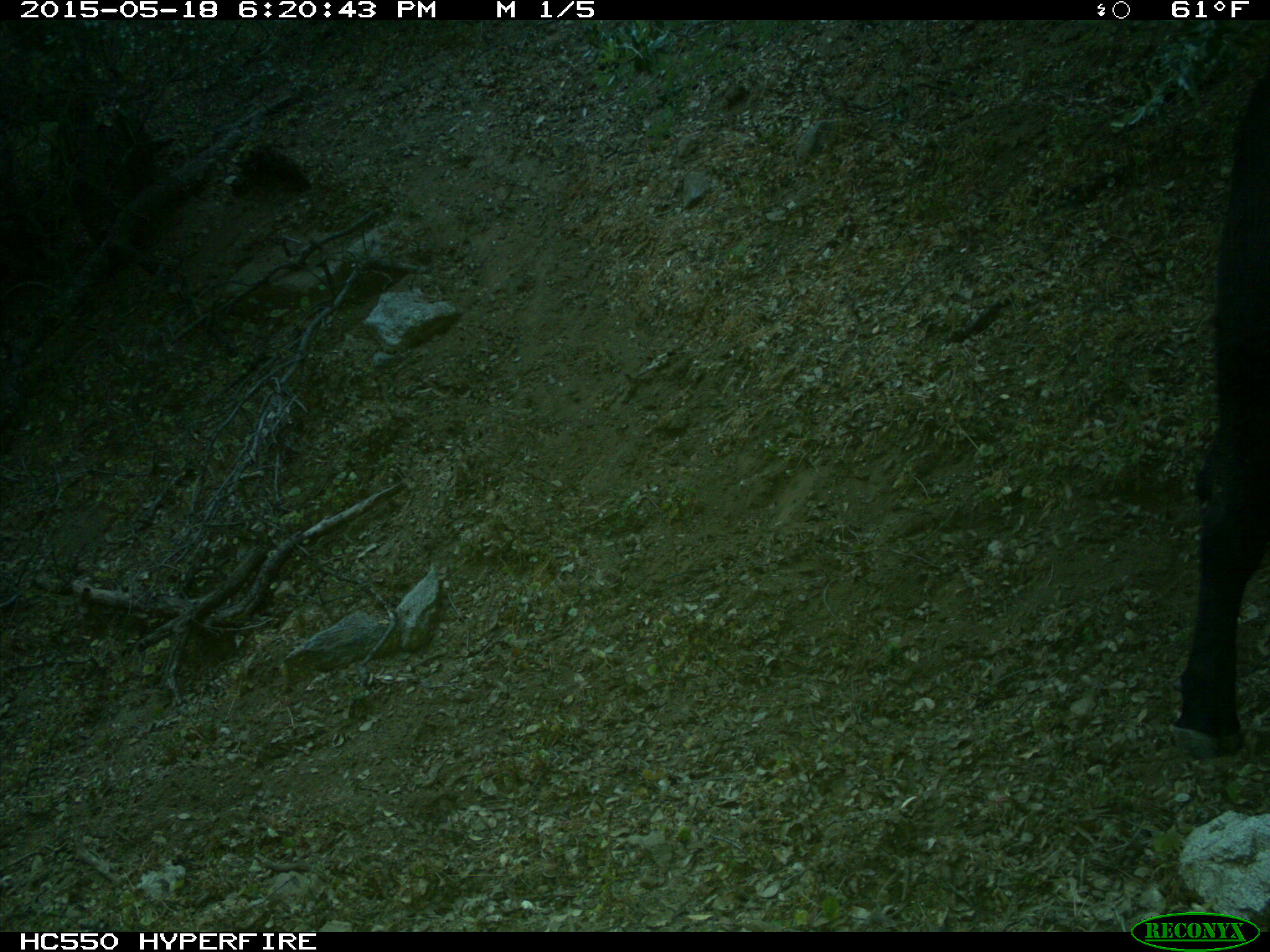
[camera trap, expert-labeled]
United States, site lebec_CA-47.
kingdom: Animalia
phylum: Chordata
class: Mammalia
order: Artiodactyla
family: Bovidae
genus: Bos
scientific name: Bos taurus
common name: domestic cow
Bos taurus (domestic cow).